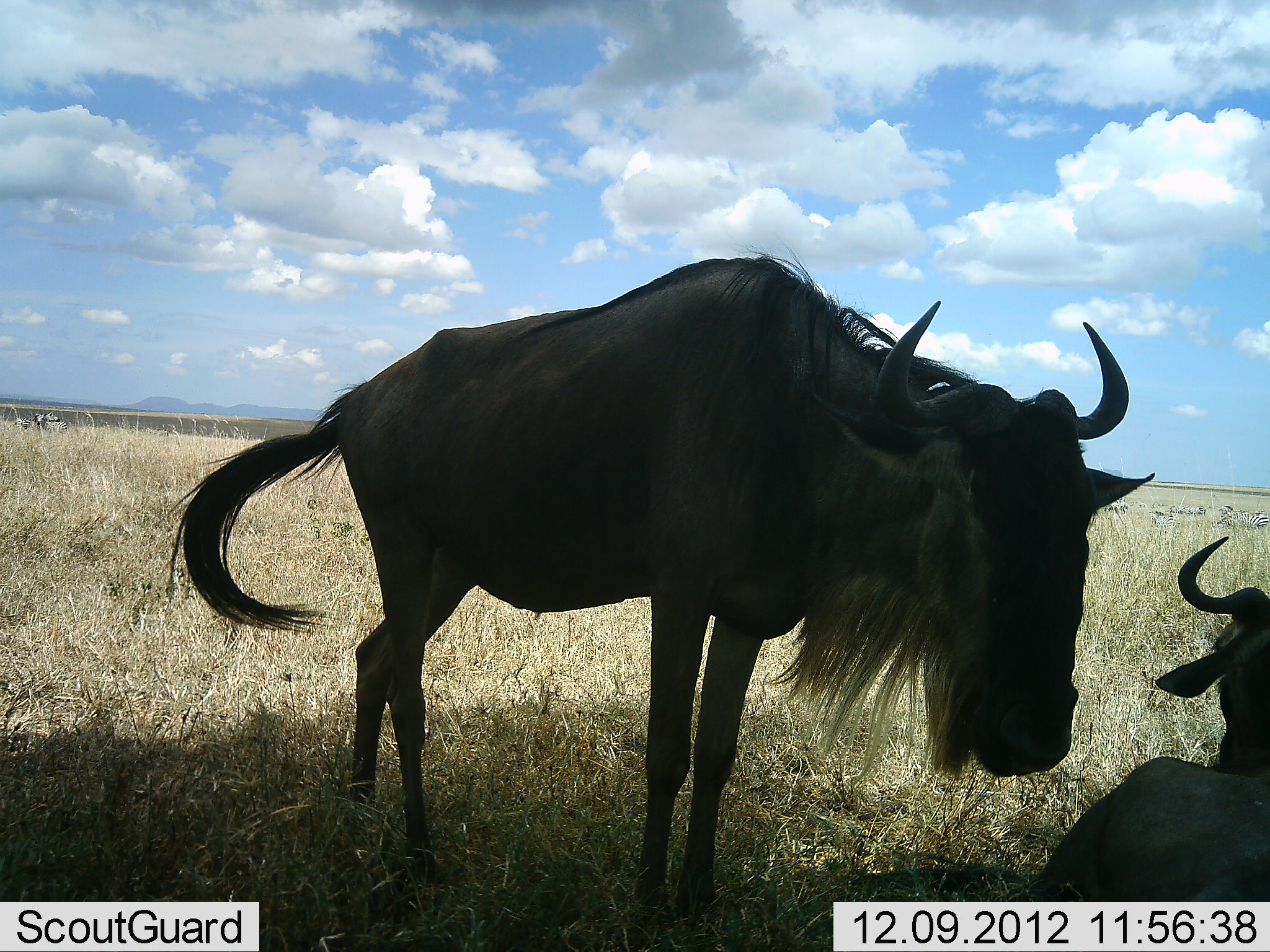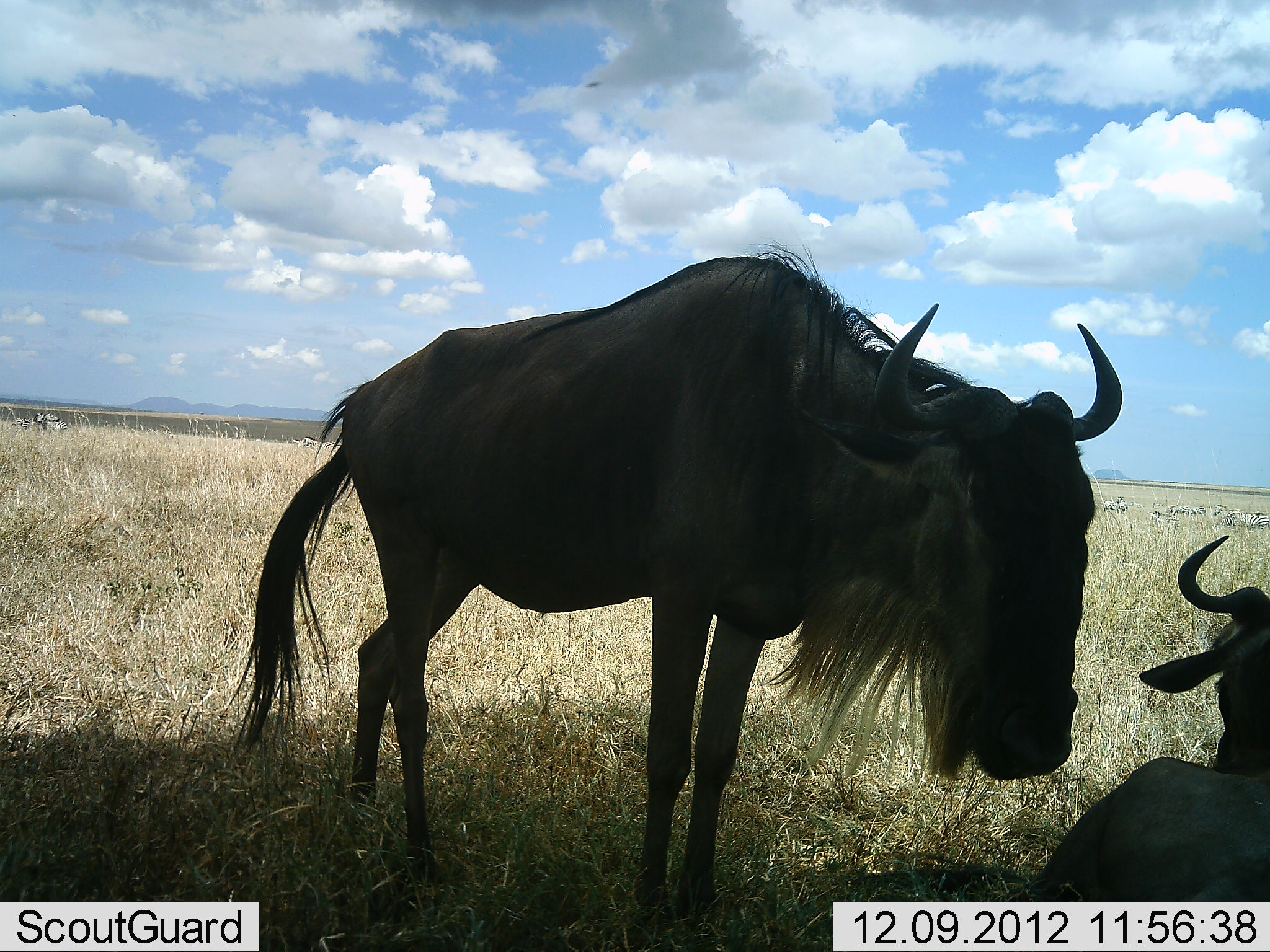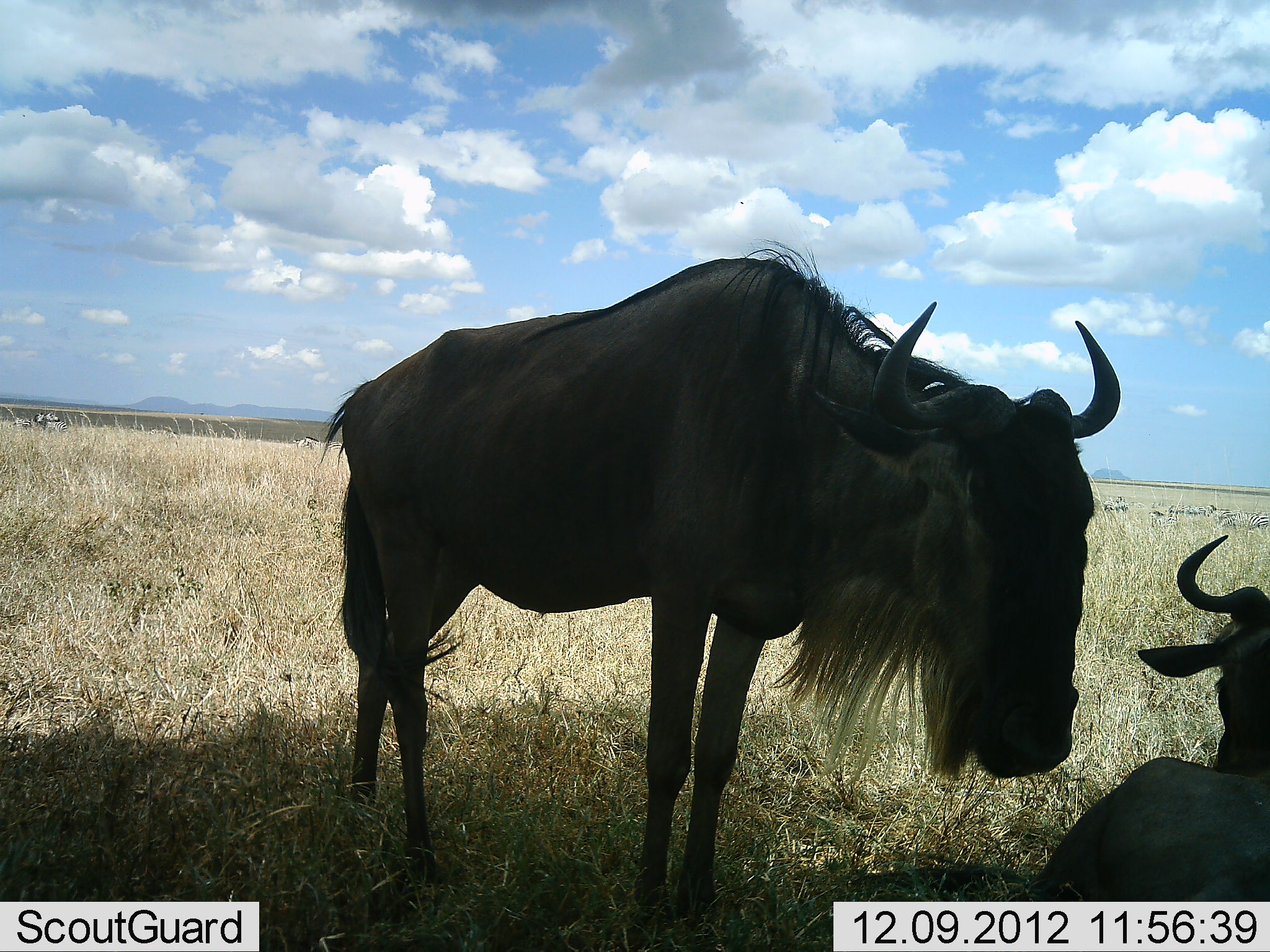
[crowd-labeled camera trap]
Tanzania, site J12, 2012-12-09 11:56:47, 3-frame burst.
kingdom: Animalia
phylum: Chordata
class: Mammalia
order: Artiodactyla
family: Bovidae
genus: Connochaetes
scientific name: Connochaetes taurinus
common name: blue wildebeest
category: wildebeest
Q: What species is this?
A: Wildebeest (blue wildebeest) (Connochaetes taurinus).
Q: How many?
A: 2.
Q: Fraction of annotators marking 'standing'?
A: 77%.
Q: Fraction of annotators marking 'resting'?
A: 92%.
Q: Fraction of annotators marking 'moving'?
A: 0%.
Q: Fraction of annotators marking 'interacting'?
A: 8%.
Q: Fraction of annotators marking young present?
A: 0%.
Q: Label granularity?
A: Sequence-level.